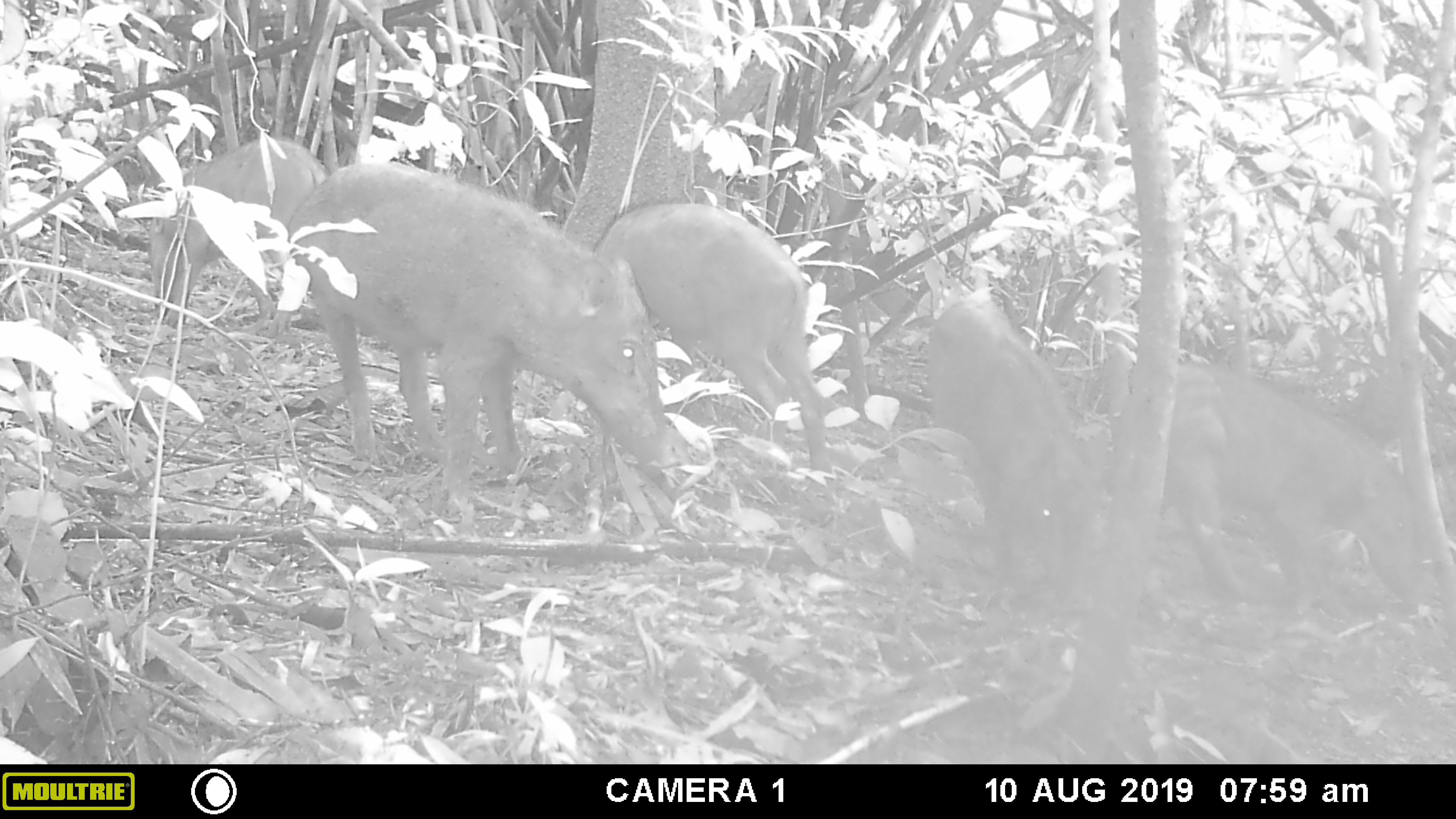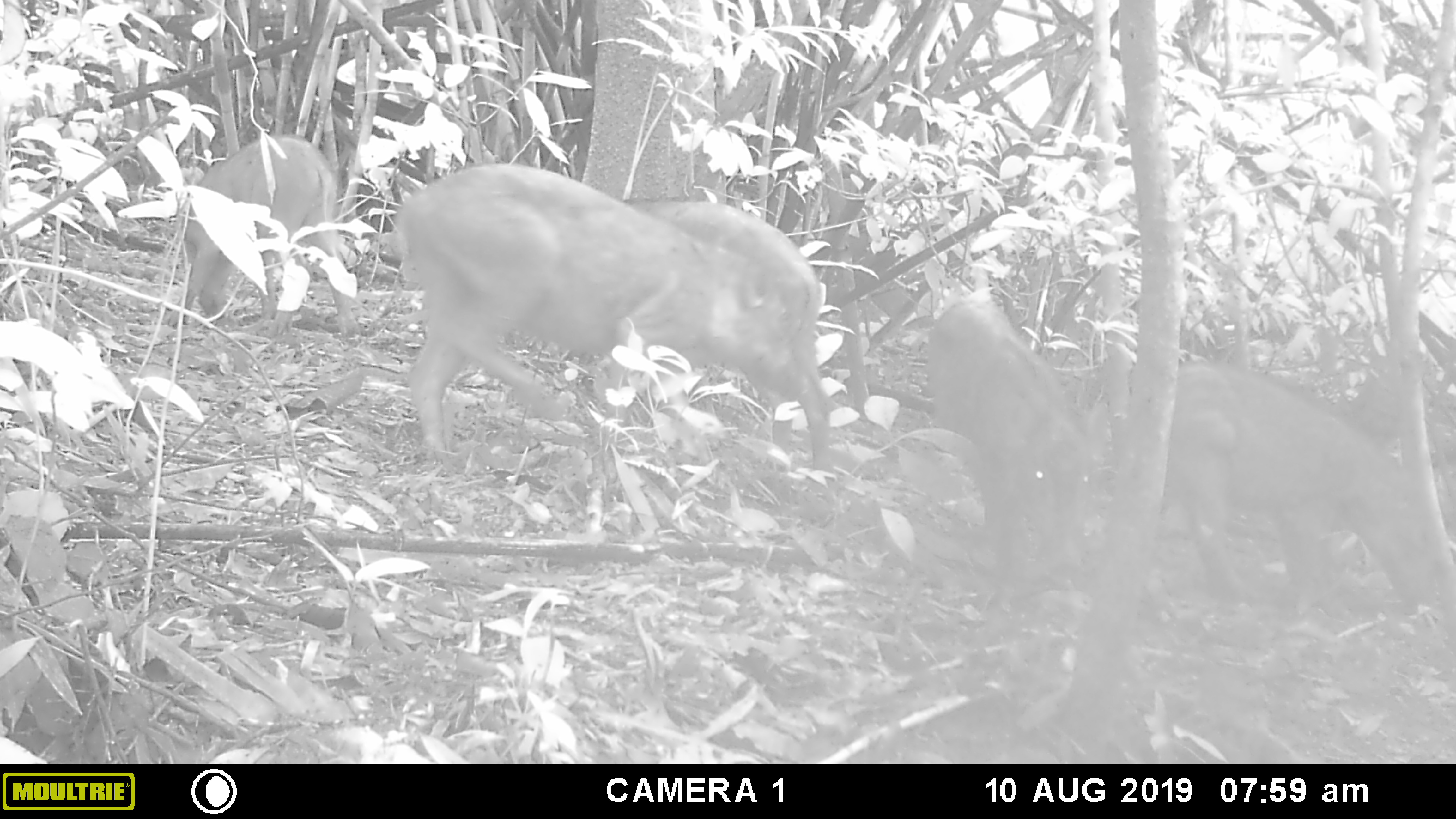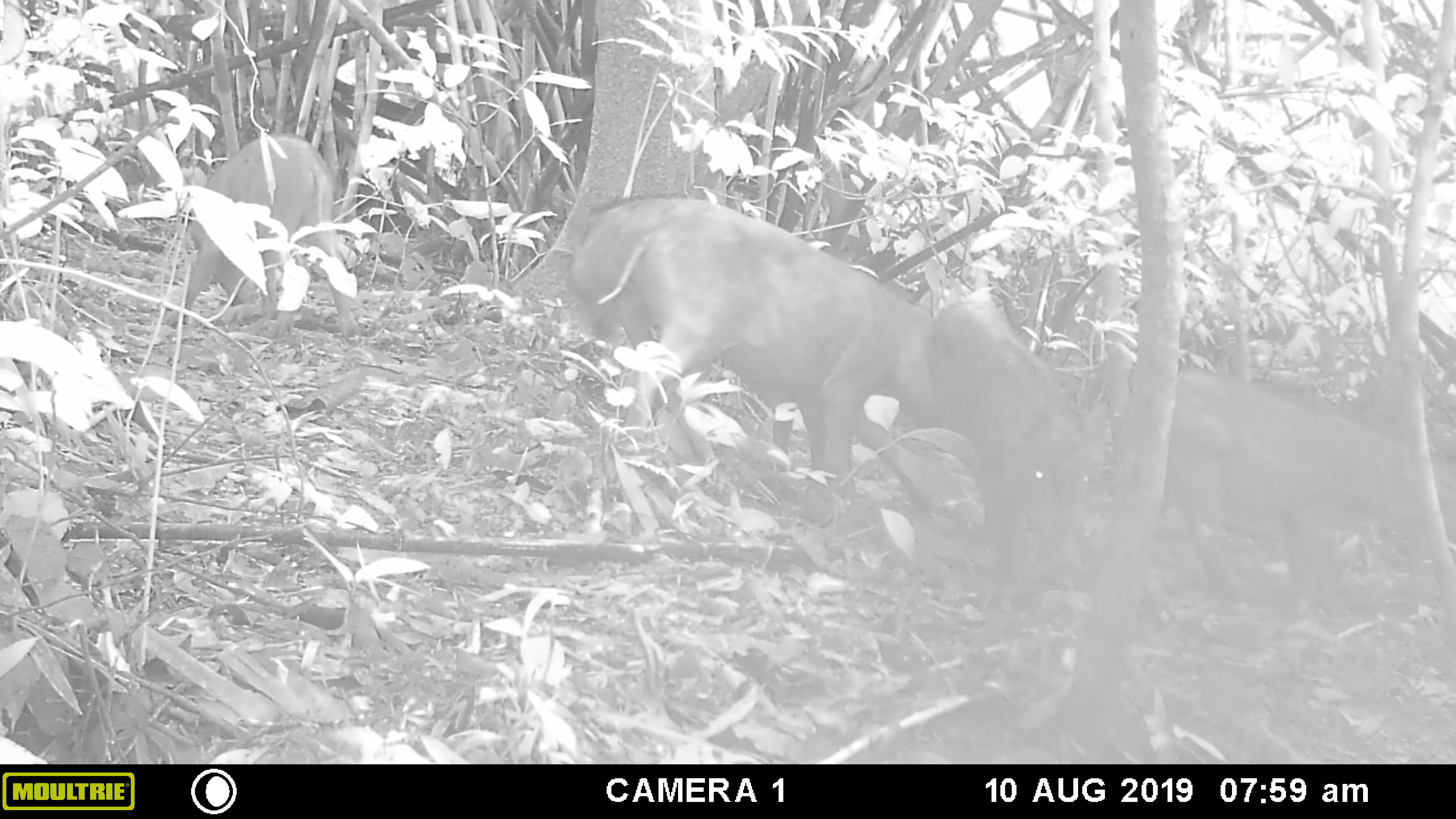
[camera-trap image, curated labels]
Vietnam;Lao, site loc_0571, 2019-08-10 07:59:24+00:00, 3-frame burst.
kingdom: Animalia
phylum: Chordata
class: Mammalia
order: Artiodactyla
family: Suidae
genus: Sus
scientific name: Sus scrofa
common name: eurasian wild pig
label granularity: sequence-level